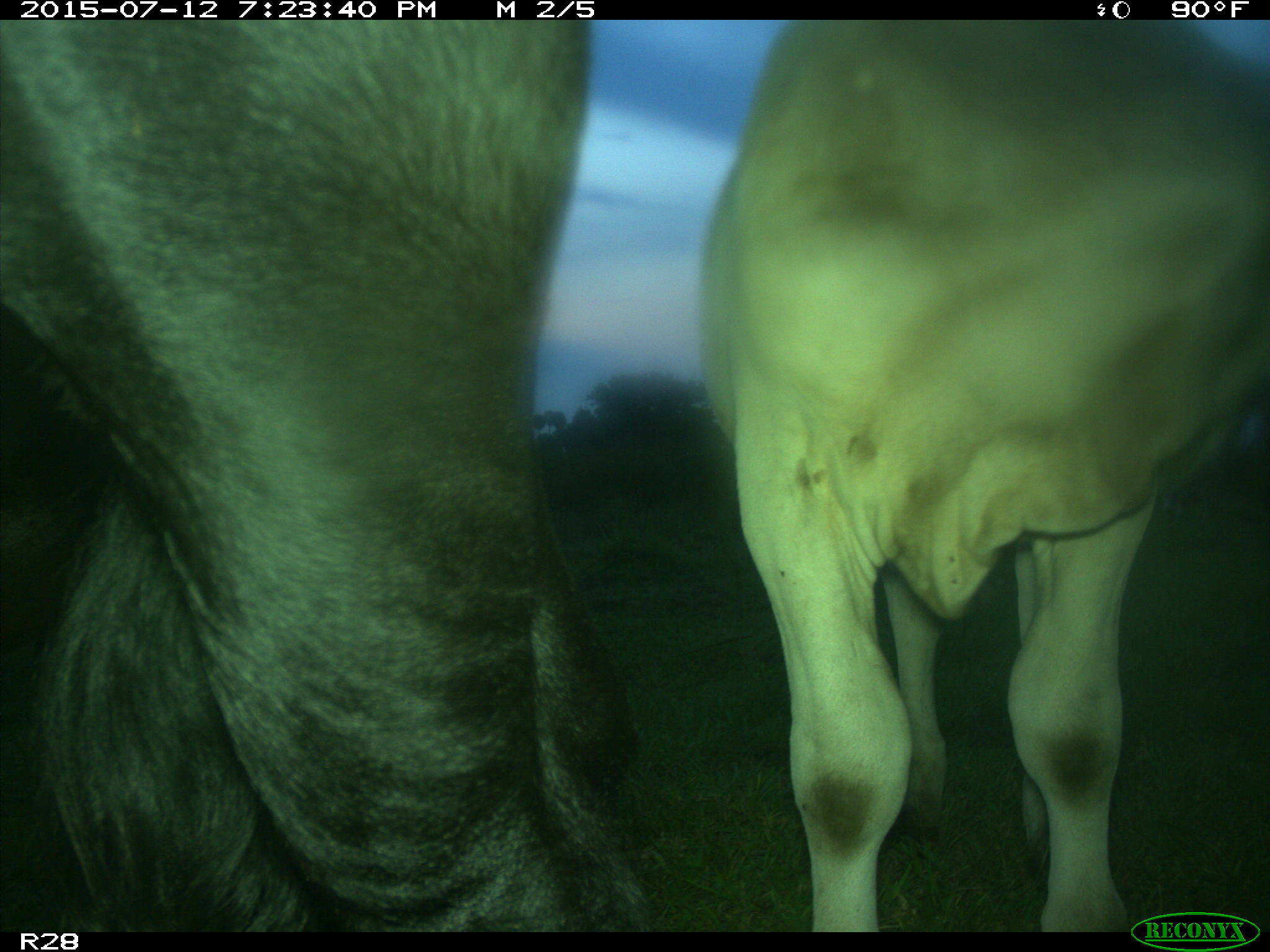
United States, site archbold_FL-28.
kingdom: Animalia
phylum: Chordata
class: Mammalia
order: Artiodactyla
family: Bovidae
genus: Bos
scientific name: Bos taurus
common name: domestic cow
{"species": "Bos taurus (domestic cow)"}